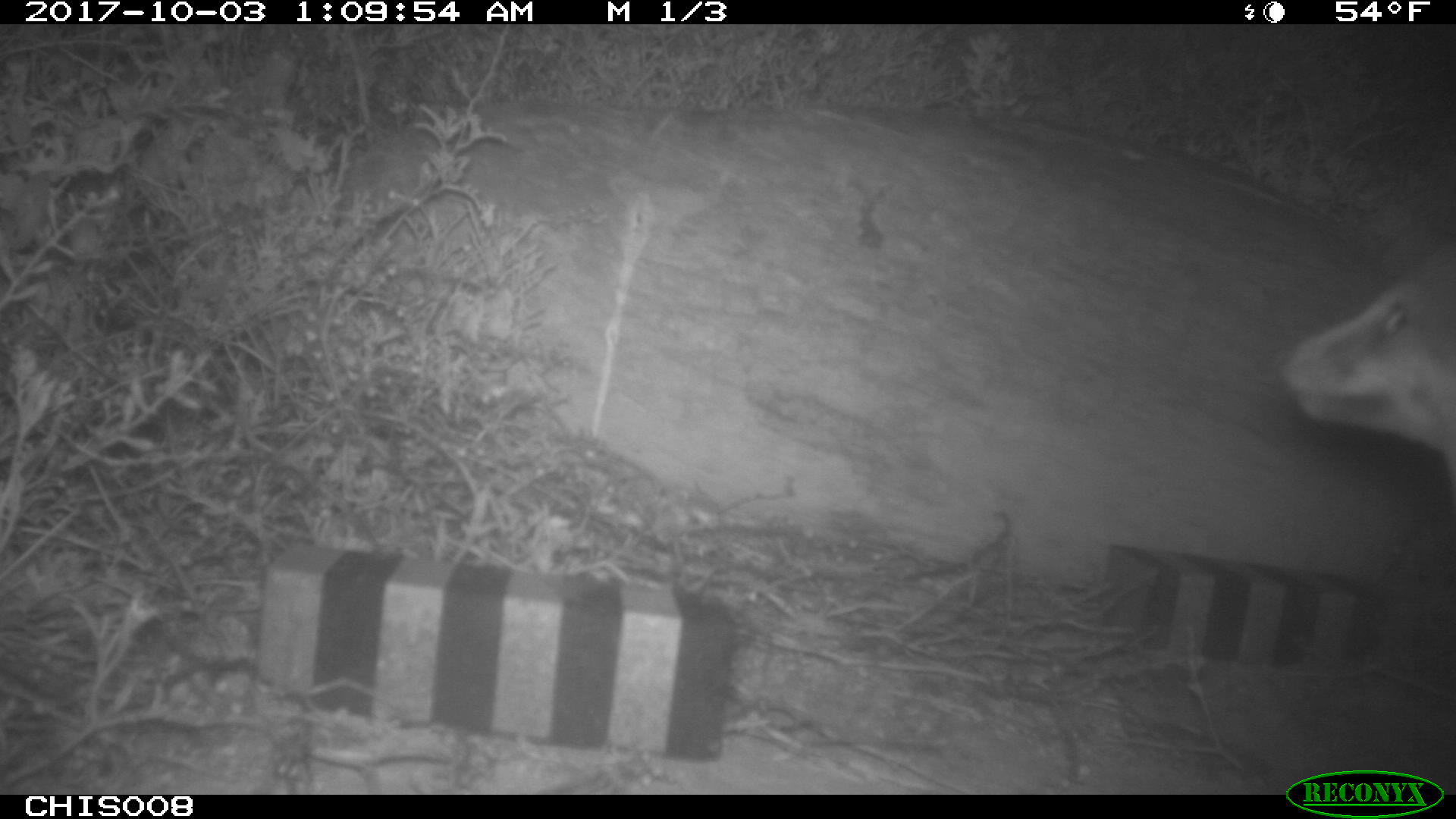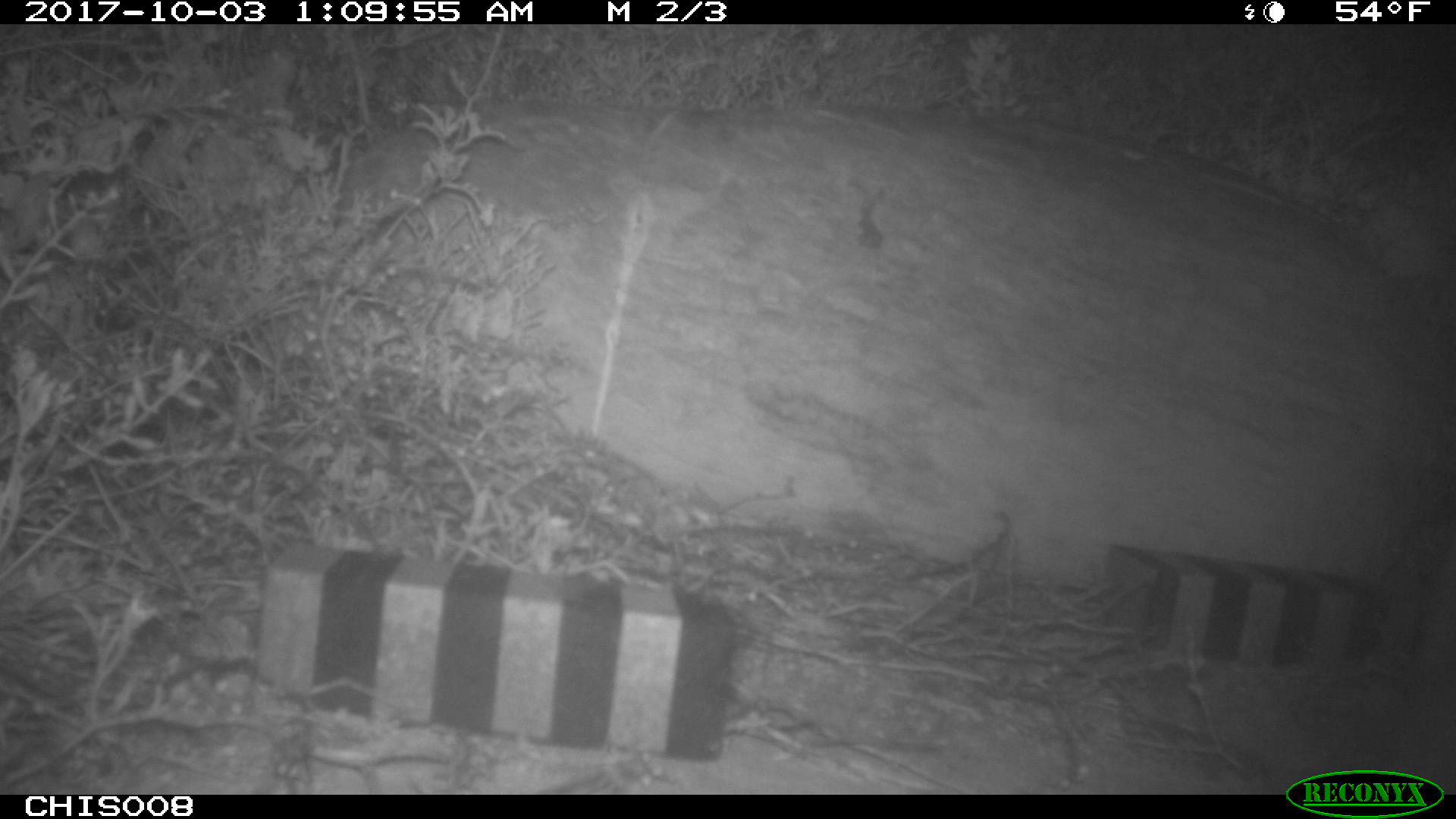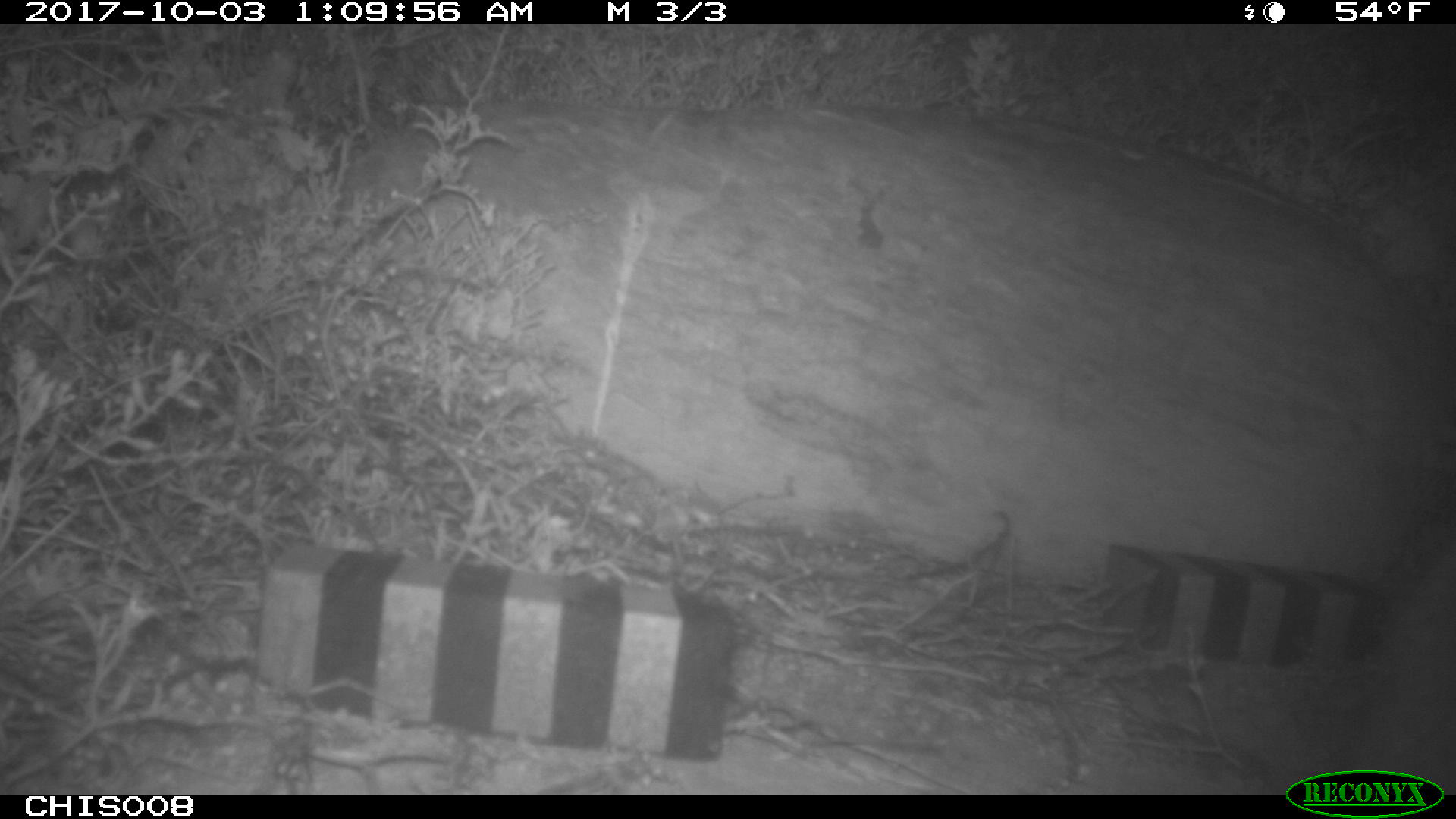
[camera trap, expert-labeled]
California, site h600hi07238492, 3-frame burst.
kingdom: Animalia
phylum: Chordata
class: Mammalia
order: Carnivora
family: Canidae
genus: Urocyon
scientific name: Urocyon littoralis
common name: island fox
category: fox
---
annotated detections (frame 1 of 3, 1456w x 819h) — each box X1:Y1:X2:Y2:
fox: 1279:238:1455:477